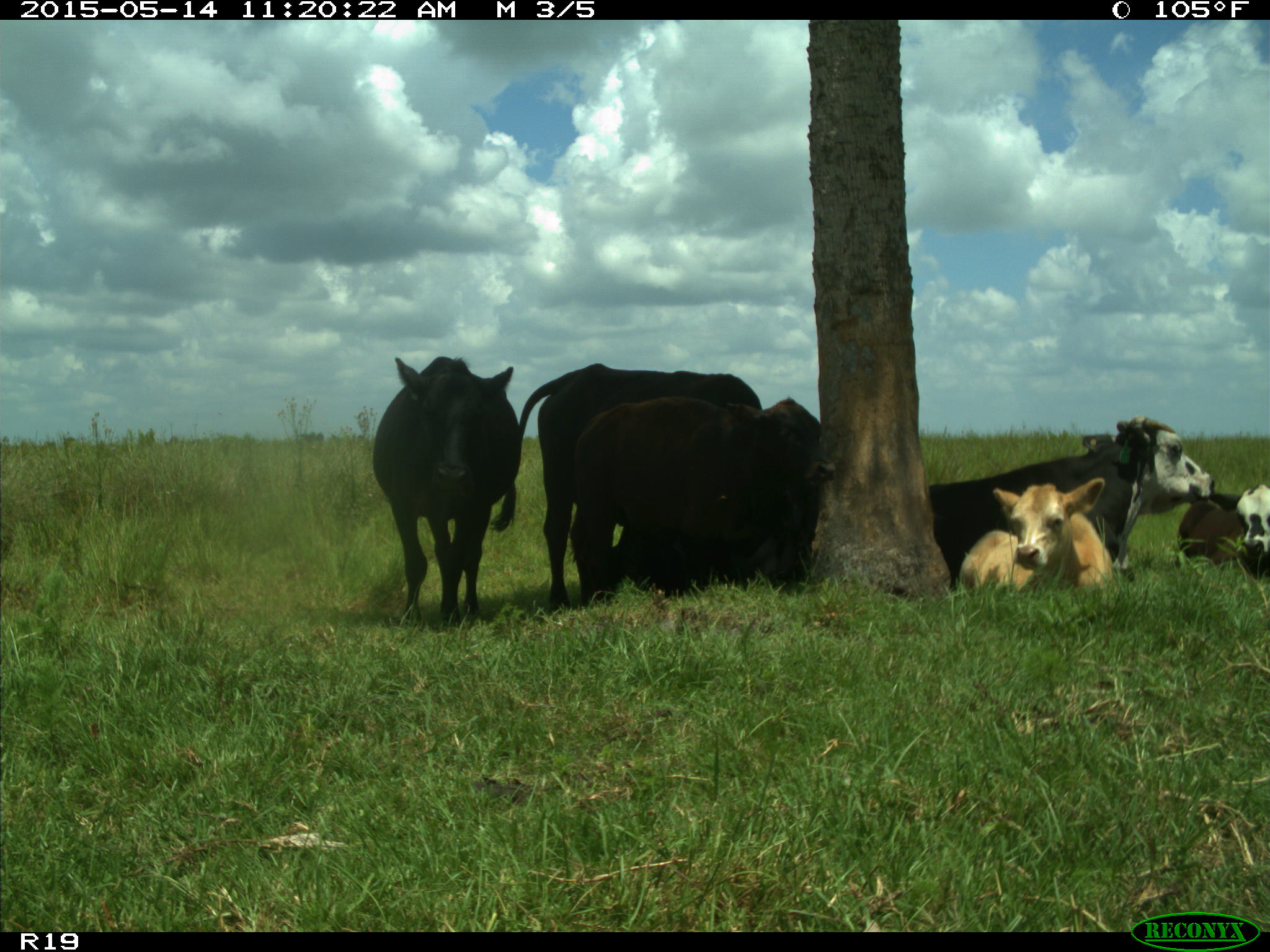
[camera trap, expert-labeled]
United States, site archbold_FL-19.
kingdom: Animalia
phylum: Chordata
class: Mammalia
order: Artiodactyla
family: Bovidae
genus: Bos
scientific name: Bos taurus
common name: domestic cow